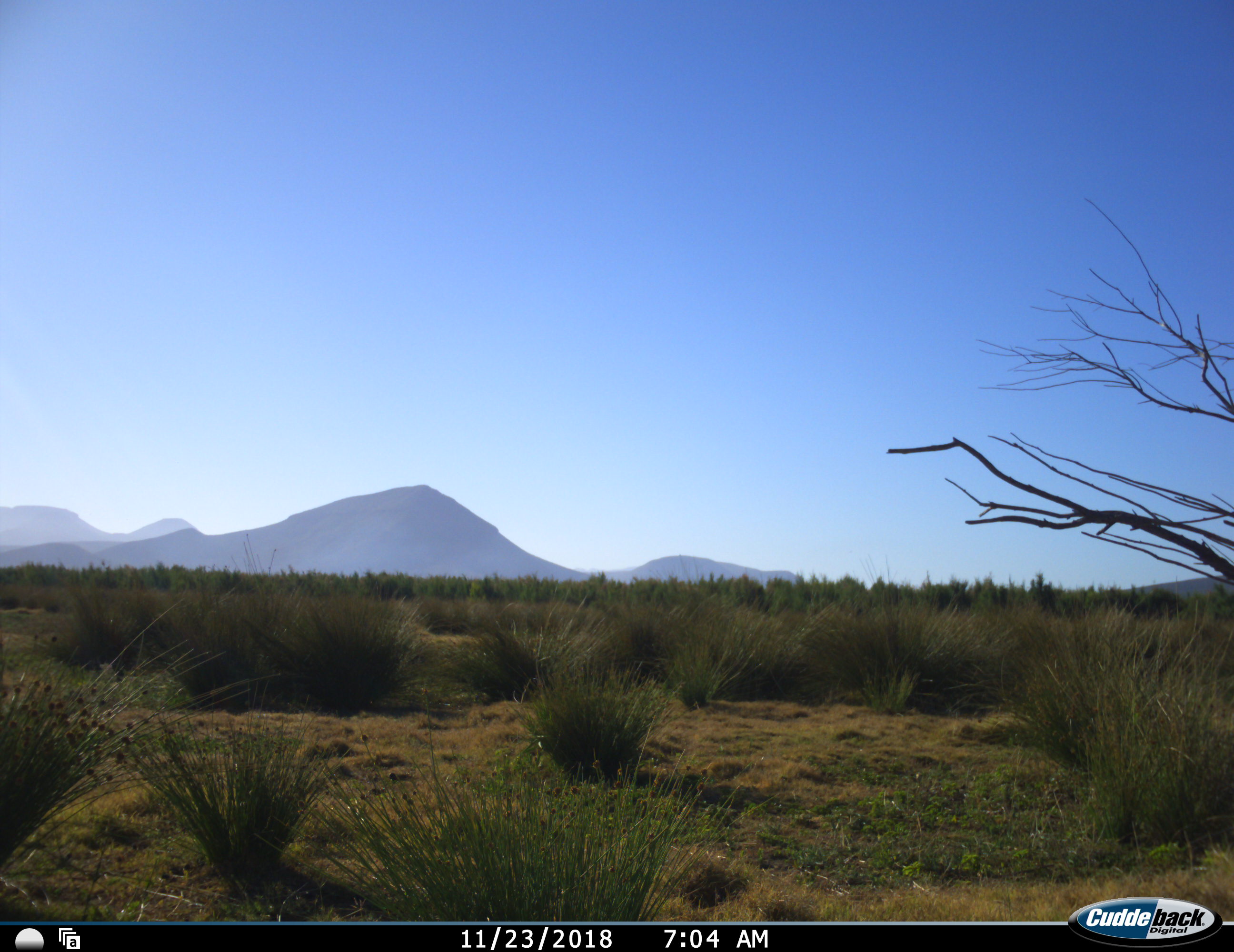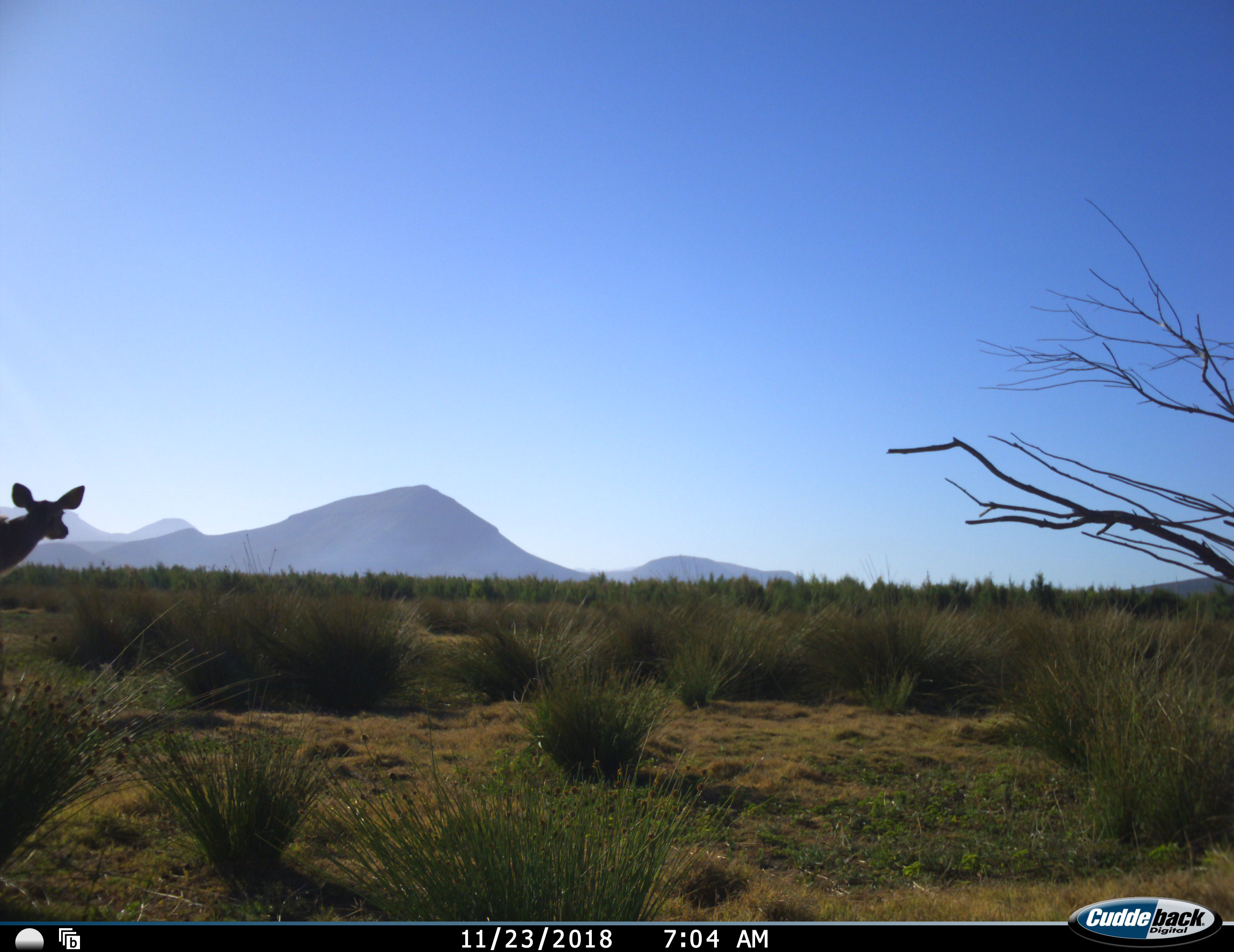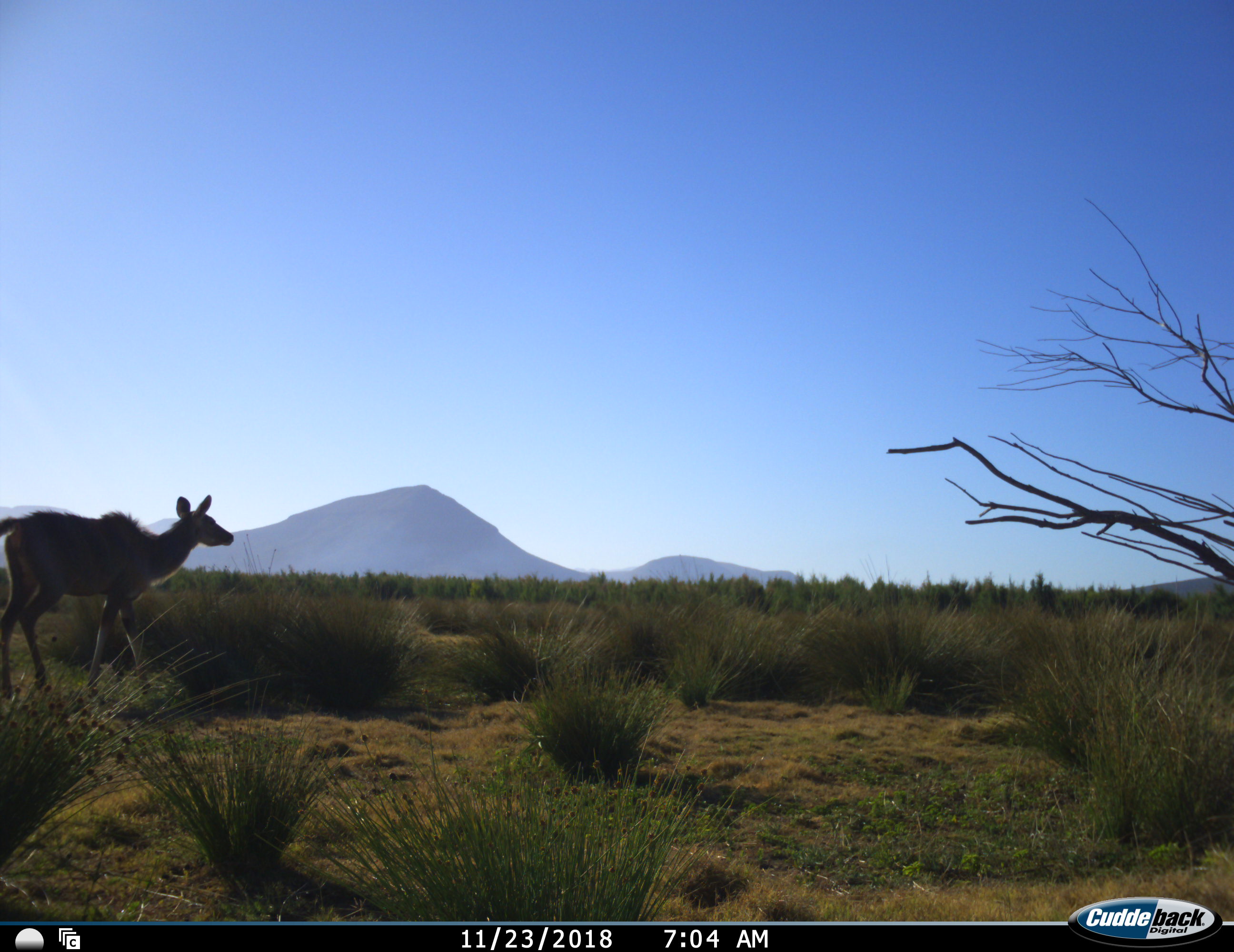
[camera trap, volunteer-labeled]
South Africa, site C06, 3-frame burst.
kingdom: Animalia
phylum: Chordata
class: Mammalia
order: Artiodactyla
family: Bovidae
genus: Tragelaphus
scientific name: Tragelaphus strepsiceros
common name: greater kudu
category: kudu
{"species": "kudu (greater kudu) (Tragelaphus strepsiceros)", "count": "1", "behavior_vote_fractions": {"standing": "0%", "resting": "0%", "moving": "100%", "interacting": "0%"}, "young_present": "0%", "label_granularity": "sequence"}